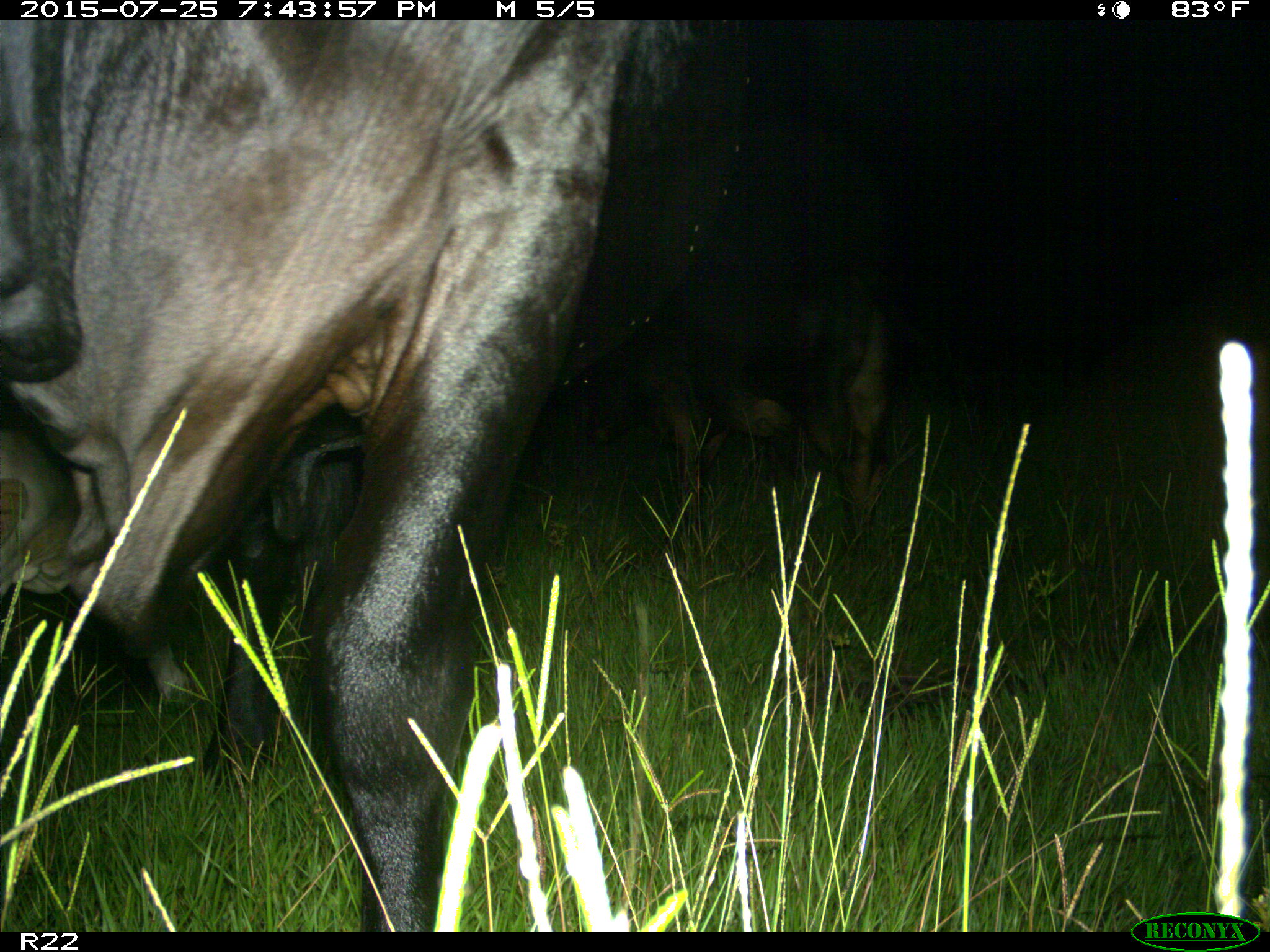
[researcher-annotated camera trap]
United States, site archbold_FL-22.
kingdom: Animalia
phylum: Chordata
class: Mammalia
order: Artiodactyla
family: Bovidae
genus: Bos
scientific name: Bos taurus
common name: domestic cow